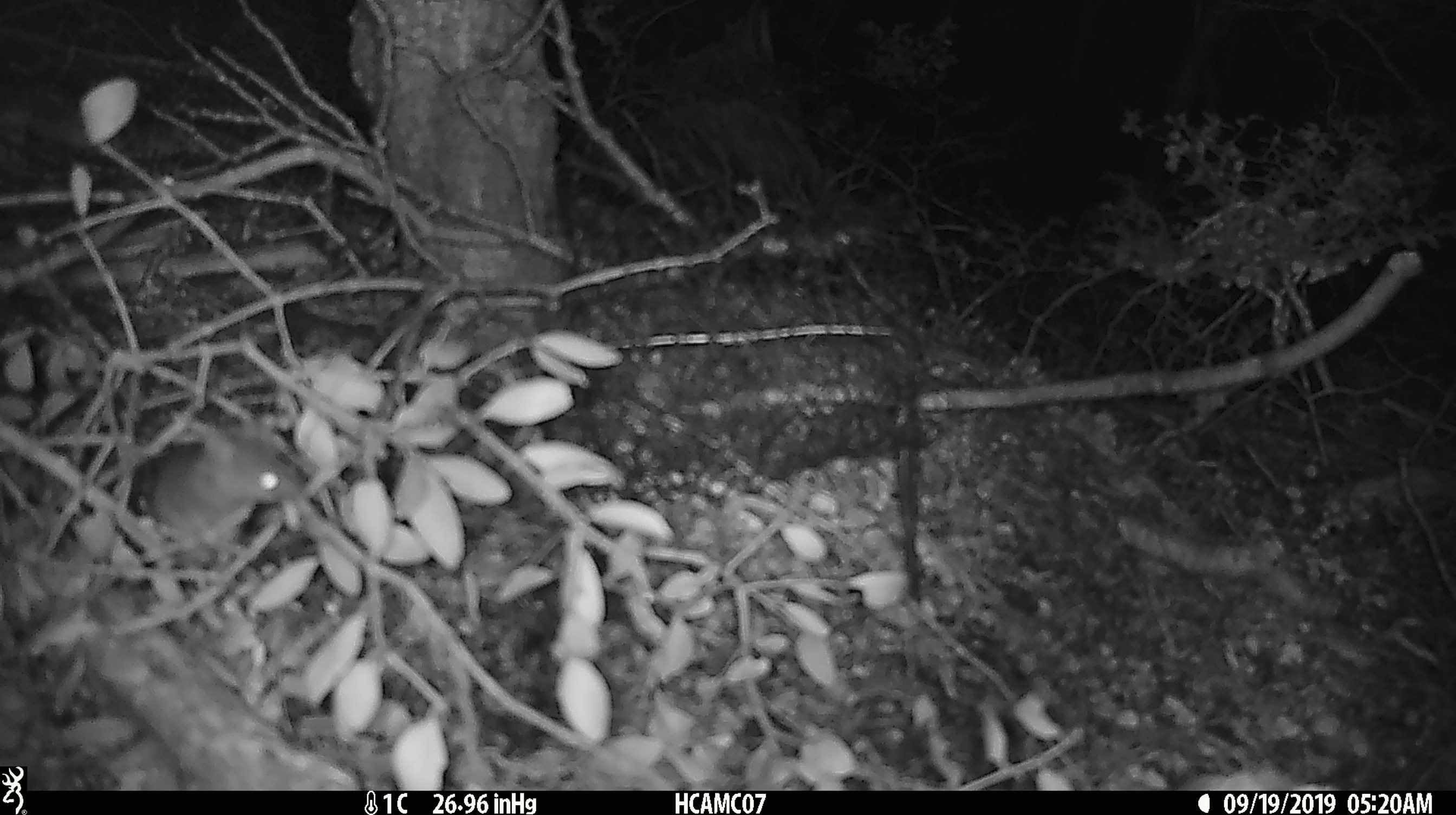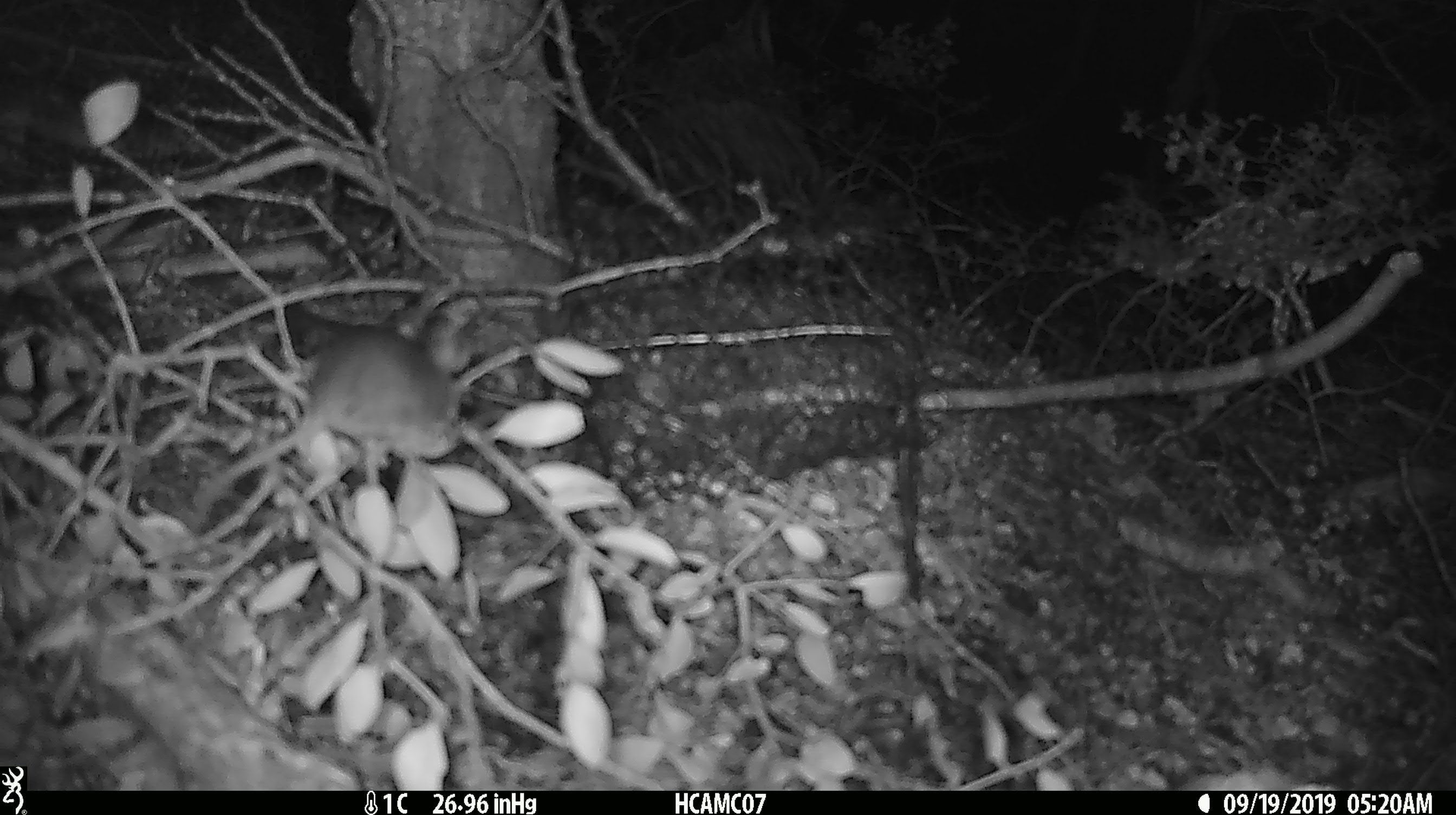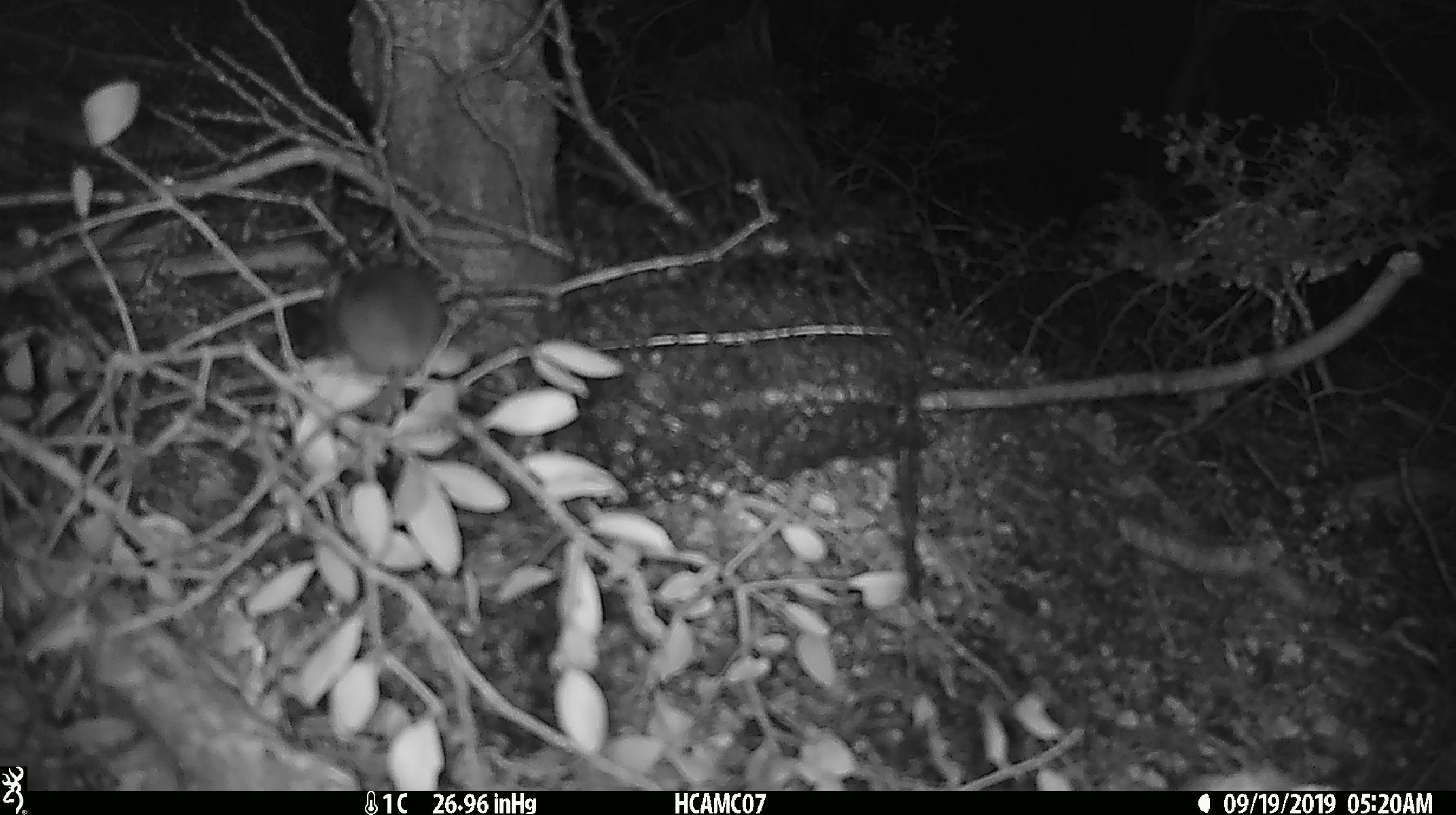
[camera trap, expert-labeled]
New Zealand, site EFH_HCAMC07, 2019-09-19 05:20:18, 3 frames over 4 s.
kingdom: Animalia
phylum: Chordata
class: Mammalia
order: Rodentia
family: Muridae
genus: Mus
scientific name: Mus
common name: mouse